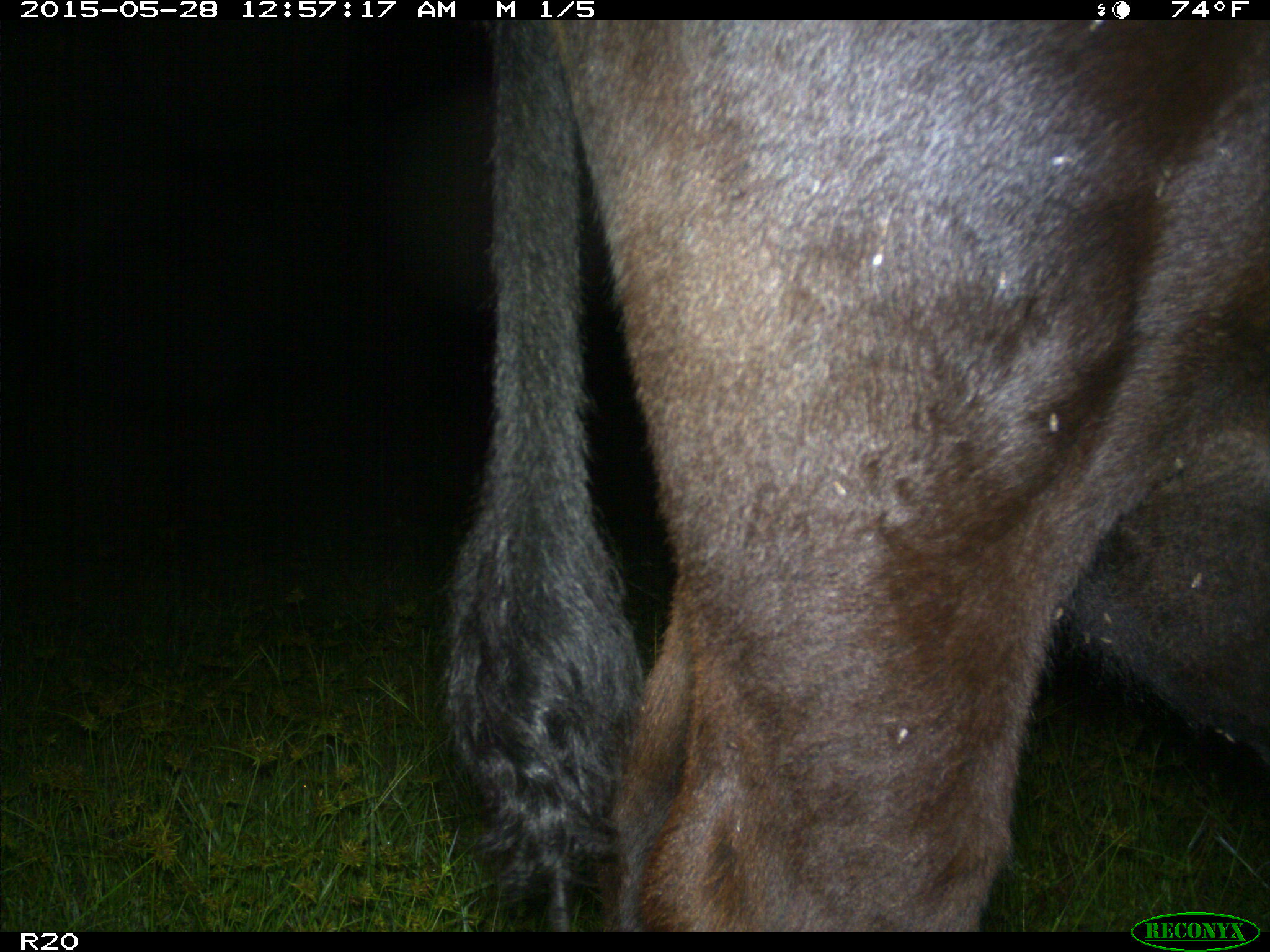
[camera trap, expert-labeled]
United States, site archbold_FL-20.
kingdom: Animalia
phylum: Chordata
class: Mammalia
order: Artiodactyla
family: Bovidae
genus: Bos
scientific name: Bos taurus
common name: domestic cow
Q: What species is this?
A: Bos taurus (domestic cow).